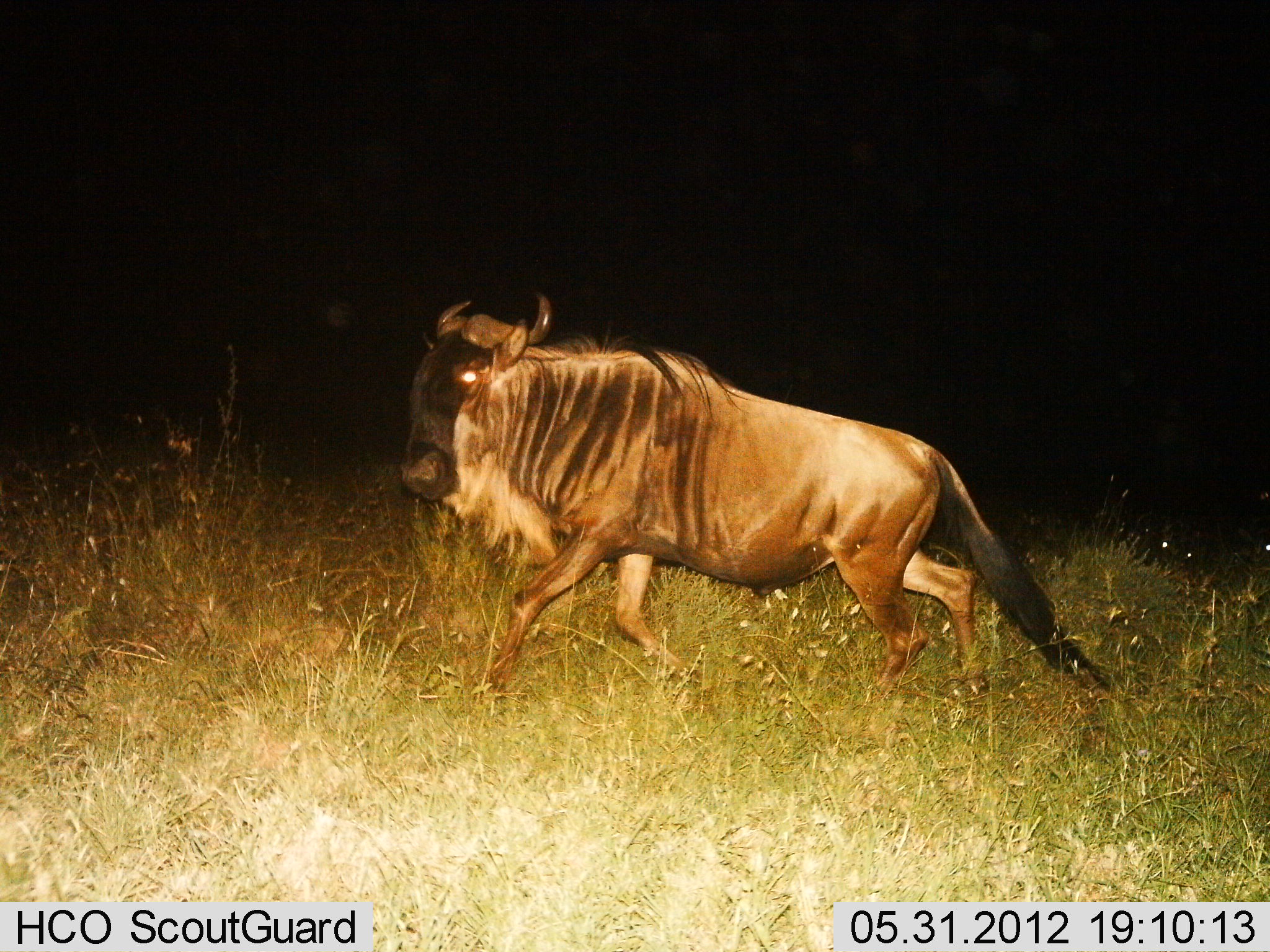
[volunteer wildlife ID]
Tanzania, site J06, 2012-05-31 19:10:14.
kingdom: Animalia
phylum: Chordata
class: Mammalia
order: Artiodactyla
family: Bovidae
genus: Connochaetes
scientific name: Connochaetes taurinus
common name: blue wildebeest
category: wildebeest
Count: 1.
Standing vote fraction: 0%.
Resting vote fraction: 0%.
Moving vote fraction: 100%.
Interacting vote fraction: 0%.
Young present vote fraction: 0%.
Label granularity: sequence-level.